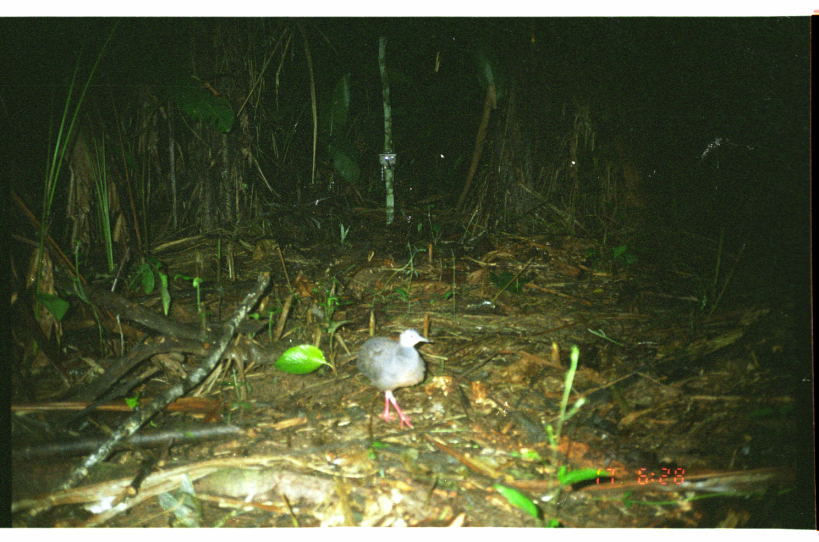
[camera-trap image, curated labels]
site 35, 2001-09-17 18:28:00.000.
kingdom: Animalia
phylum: Chordata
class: Aves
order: Tinamiformes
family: Tinamidae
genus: Crypturellus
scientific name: Crypturellus atrocapillus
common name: black-capped tinamou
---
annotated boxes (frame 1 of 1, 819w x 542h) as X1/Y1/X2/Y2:
crypturellus atrocapillus: 355/327/430/431